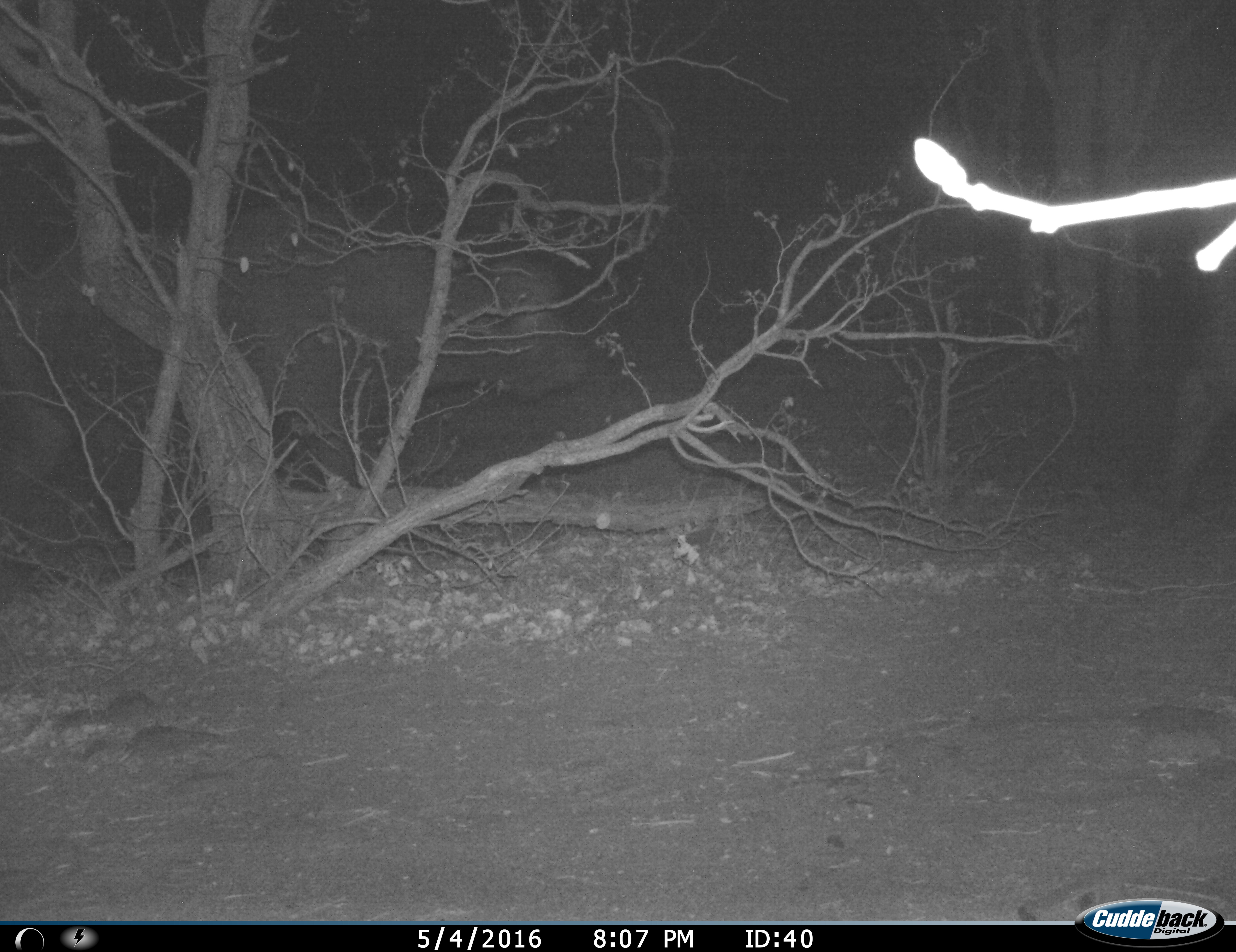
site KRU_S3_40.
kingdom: Animalia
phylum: Chordata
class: Mammalia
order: Artiodactyla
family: Bovidae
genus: Syncerus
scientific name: Syncerus caffer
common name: african buffalo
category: buffalo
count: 2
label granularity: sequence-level